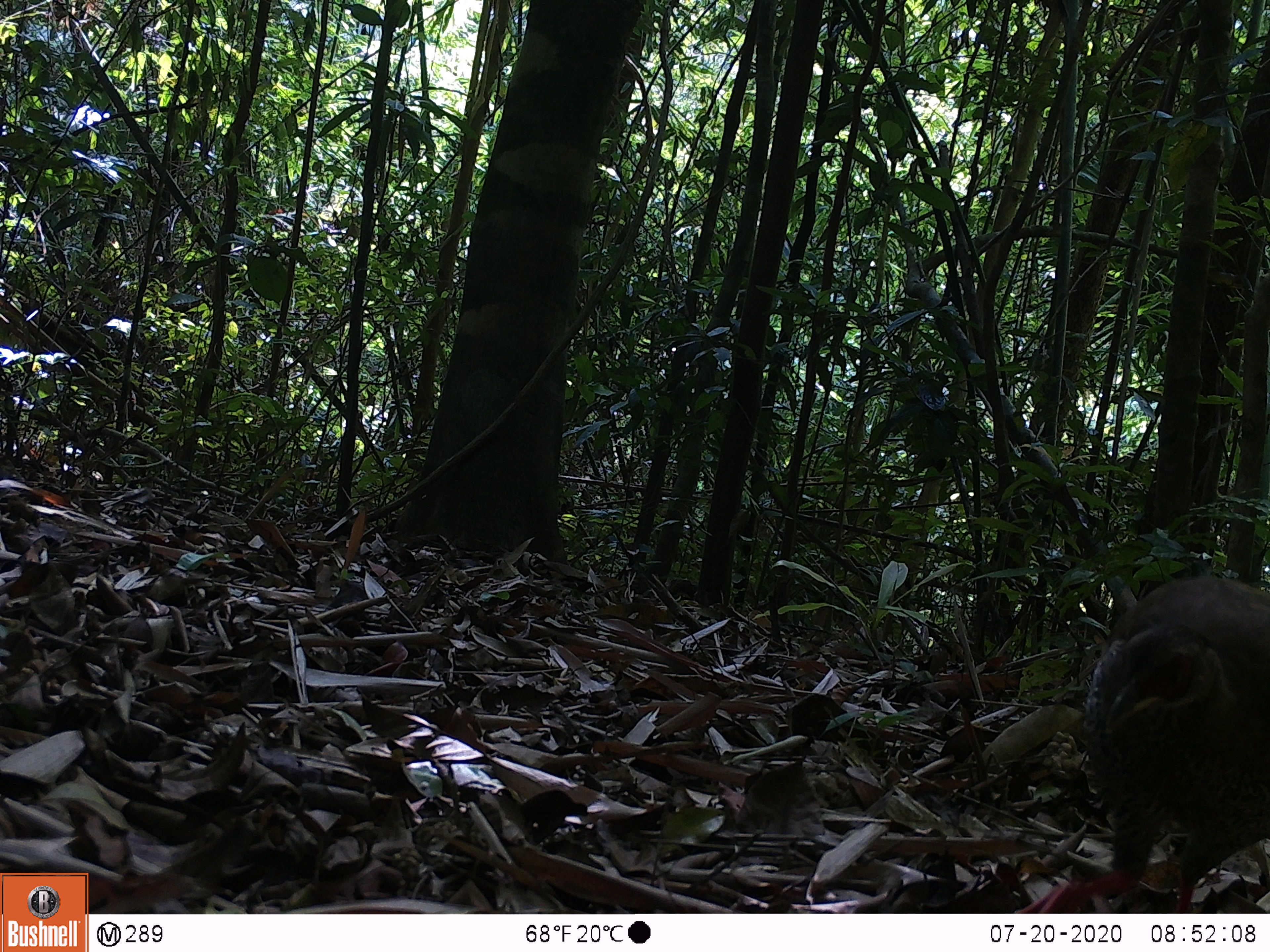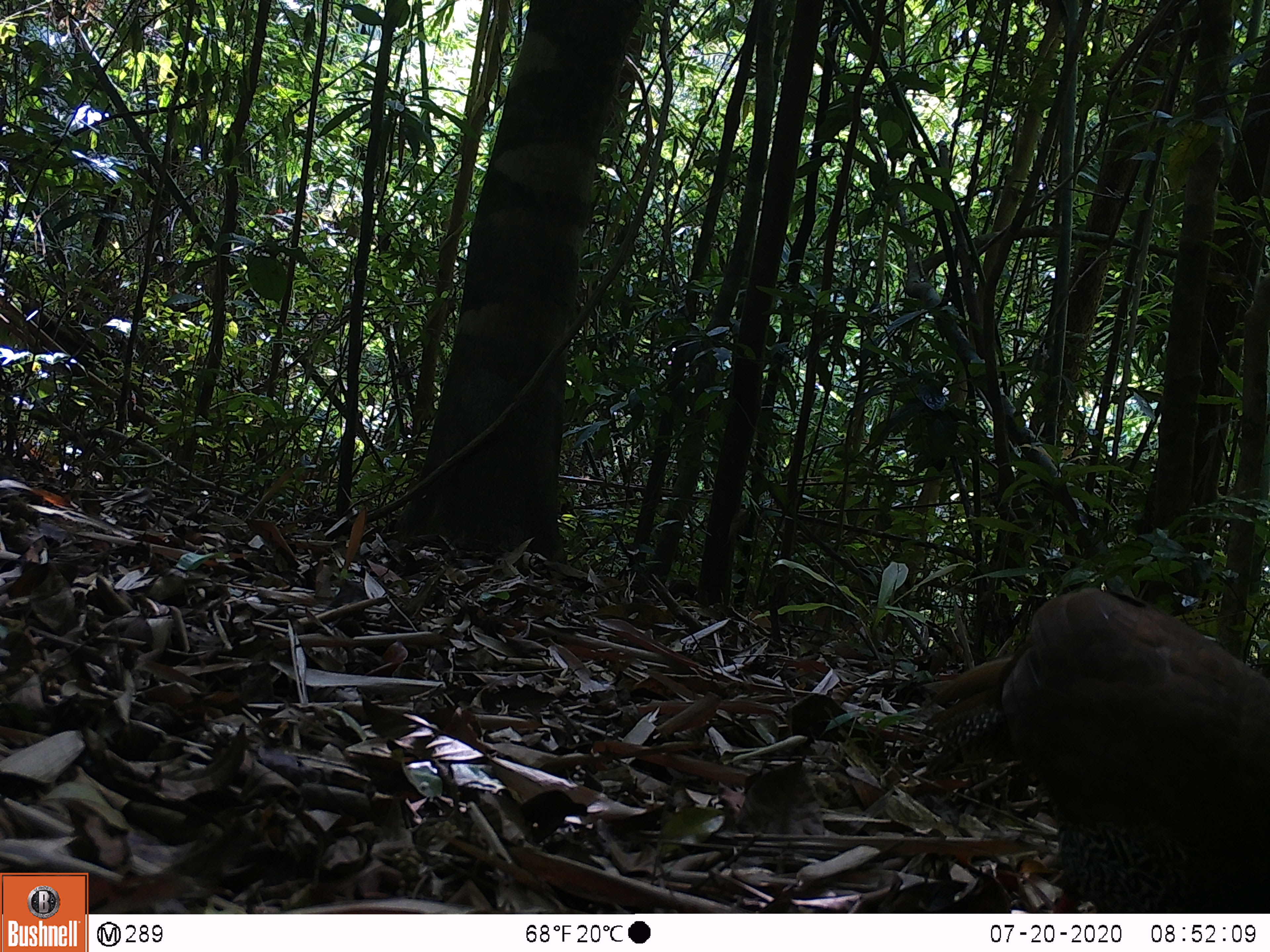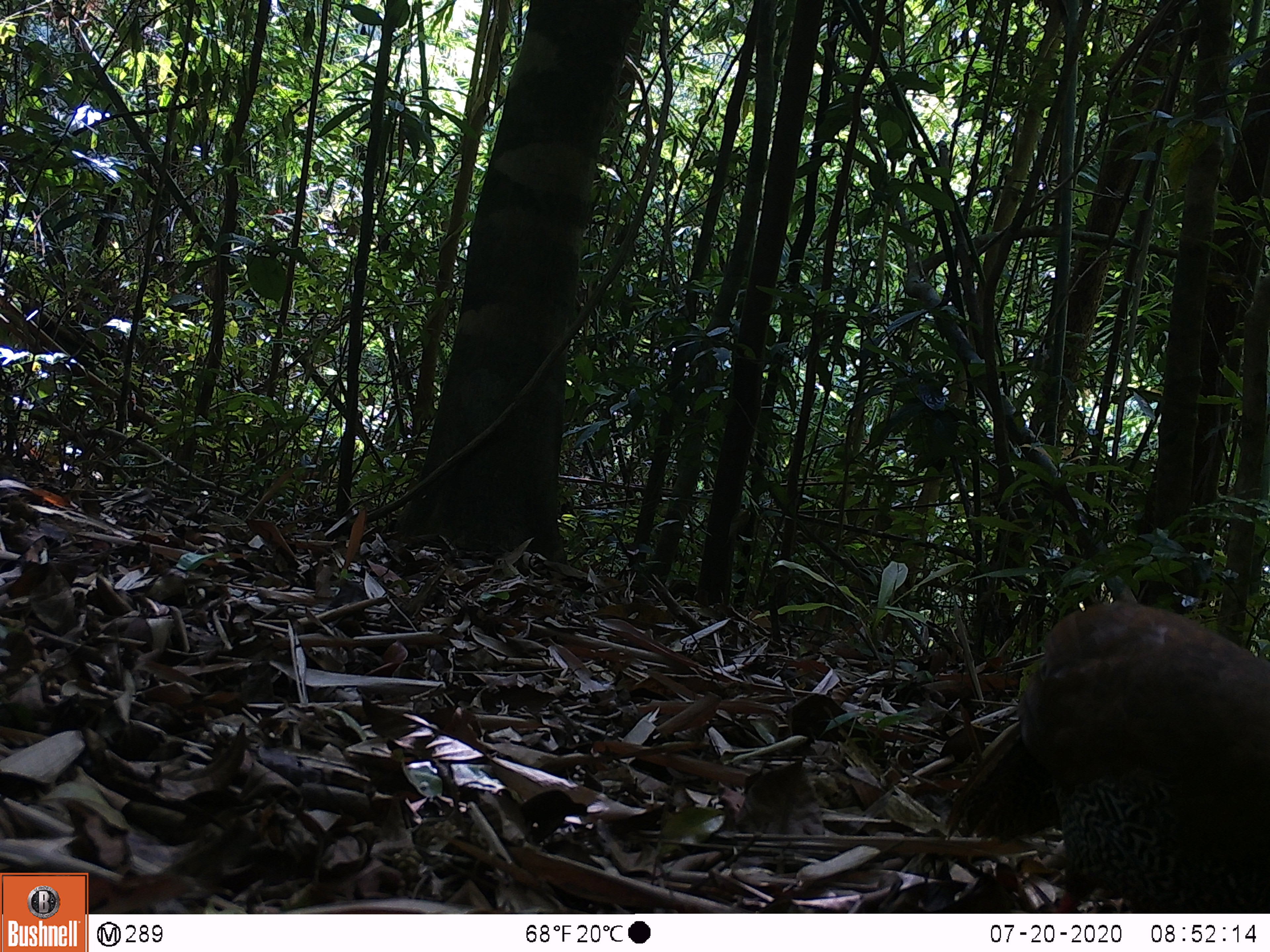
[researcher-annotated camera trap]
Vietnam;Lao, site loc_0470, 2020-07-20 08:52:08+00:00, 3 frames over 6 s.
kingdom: Animalia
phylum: Chordata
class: Aves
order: Galliformes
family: Phasianidae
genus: Lophura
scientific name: Lophura nycthemera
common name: silver pheasant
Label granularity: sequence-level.